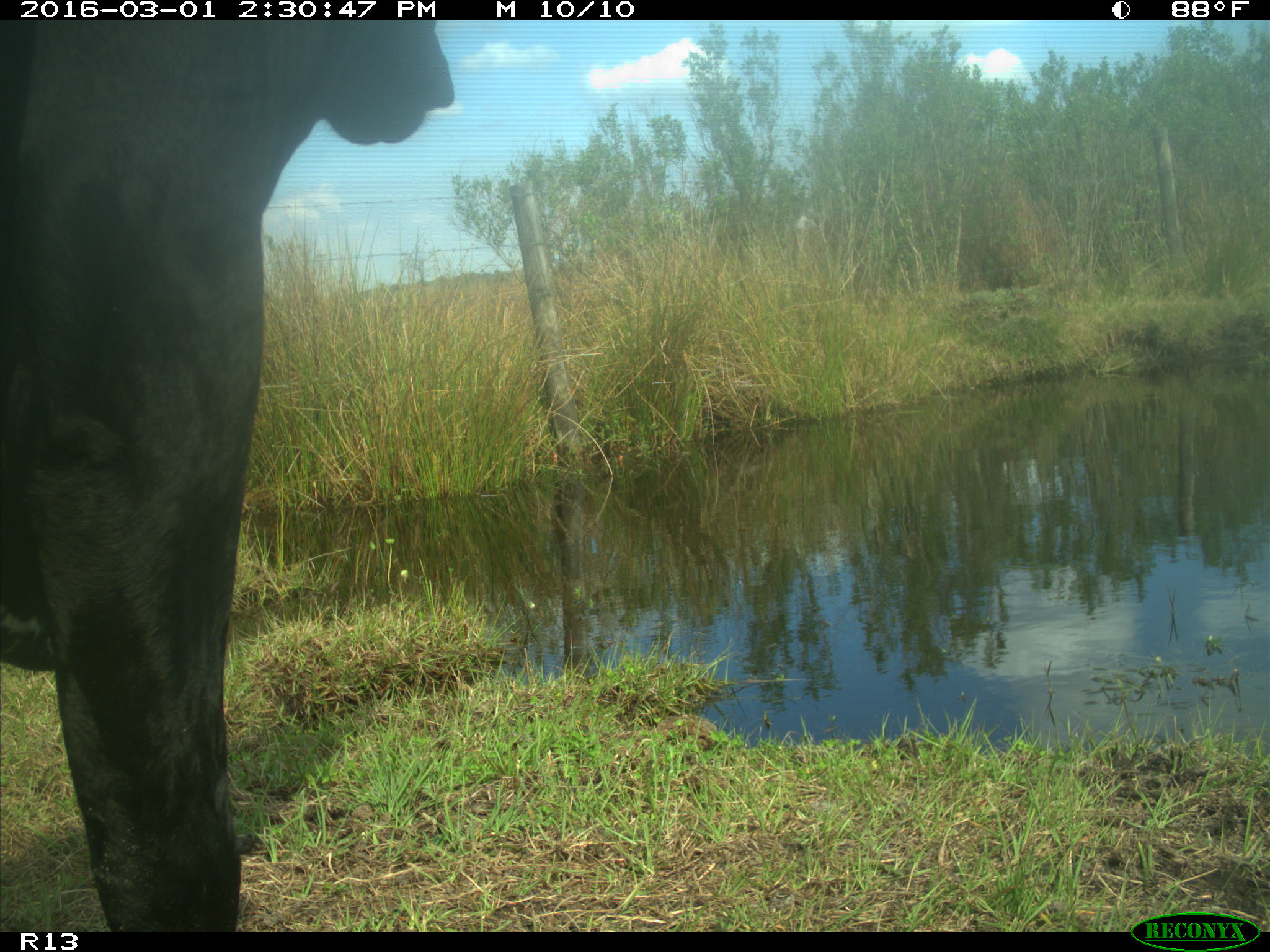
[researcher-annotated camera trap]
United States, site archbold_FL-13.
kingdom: Animalia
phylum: Chordata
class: Mammalia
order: Artiodactyla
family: Bovidae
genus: Bos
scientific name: Bos taurus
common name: domestic cow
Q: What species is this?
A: Bos taurus (domestic cow).